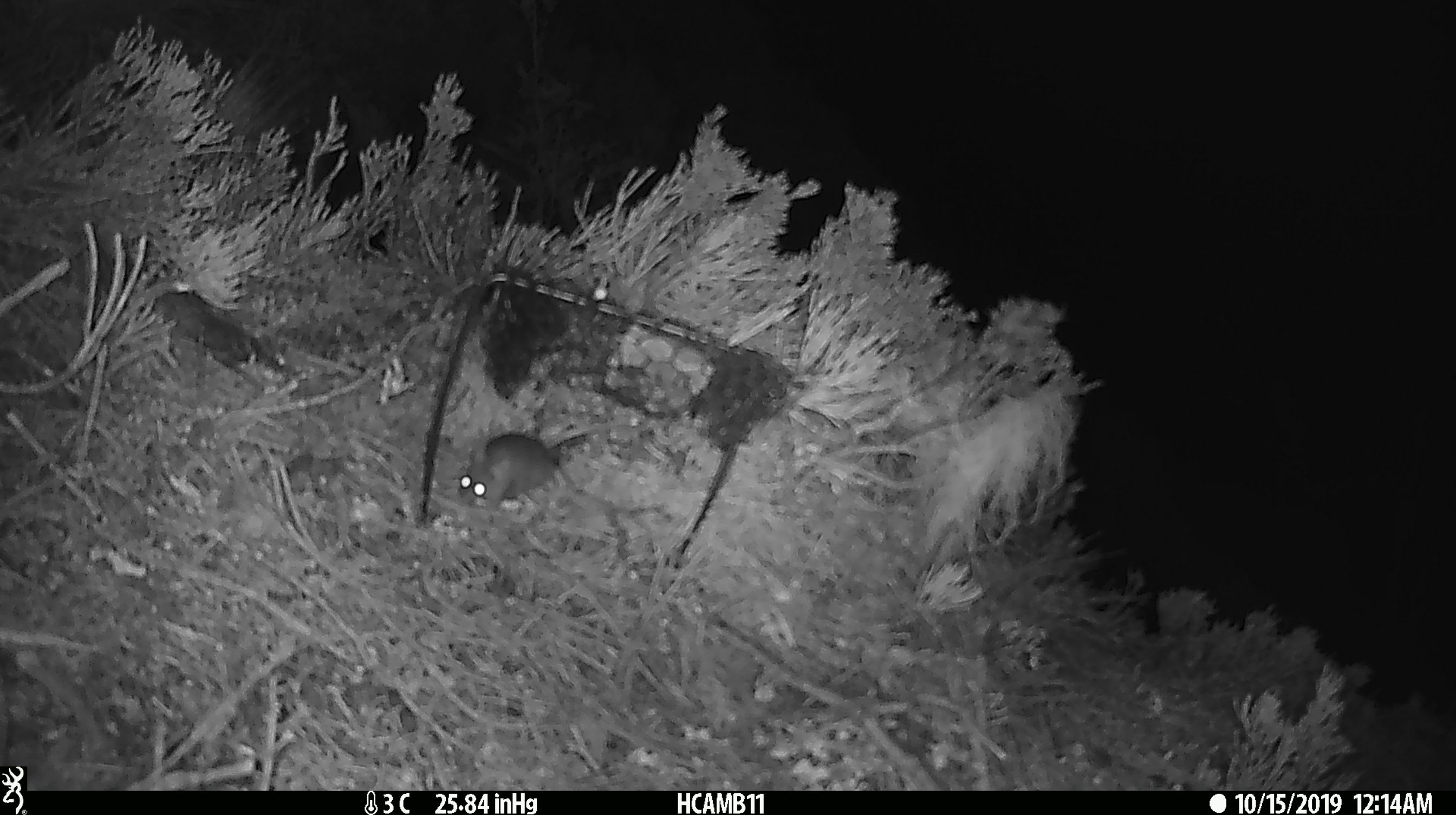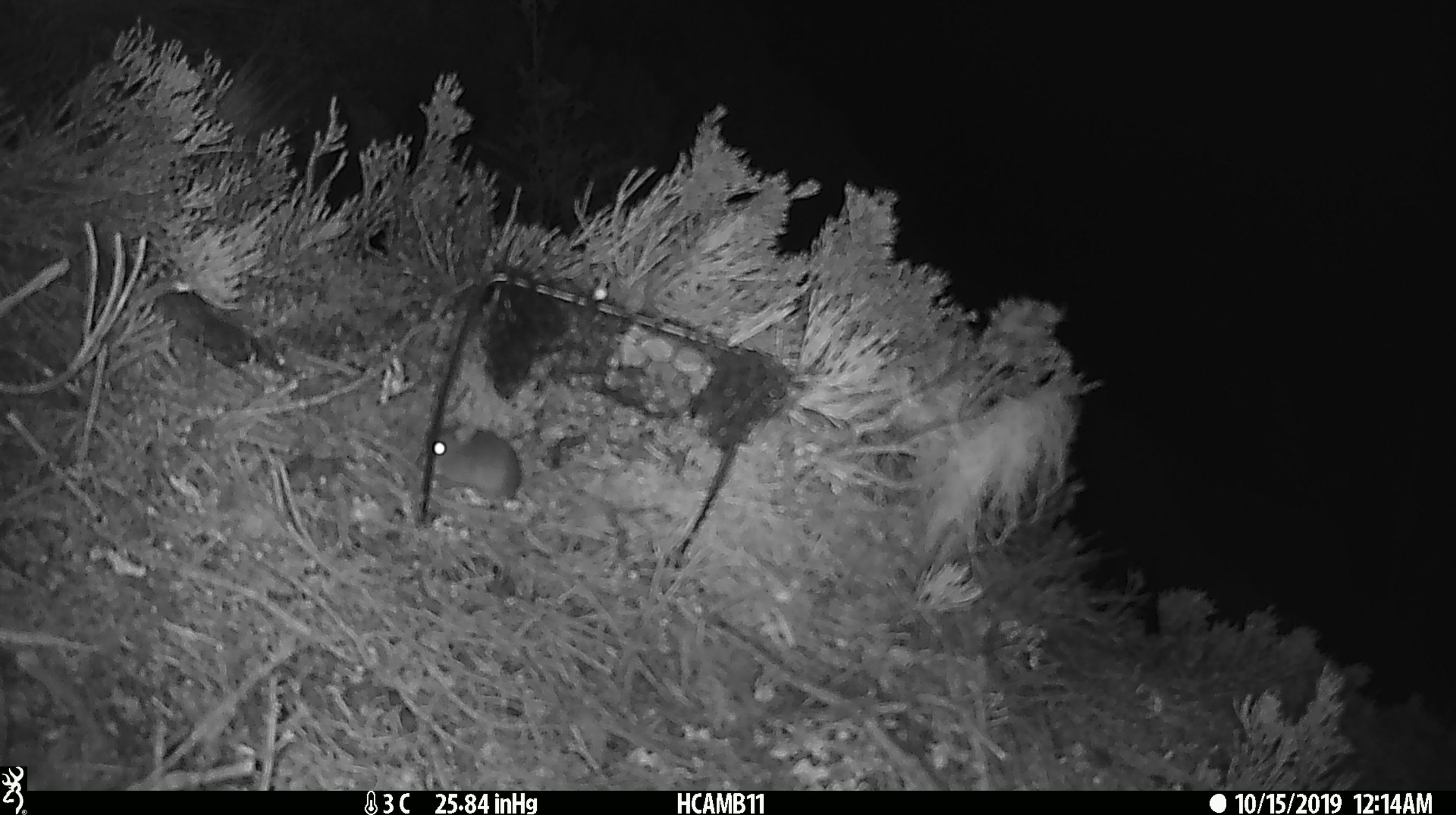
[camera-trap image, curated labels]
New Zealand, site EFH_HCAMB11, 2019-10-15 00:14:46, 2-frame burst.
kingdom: Animalia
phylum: Chordata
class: Mammalia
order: Rodentia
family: Muridae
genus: Mus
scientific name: Mus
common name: mouse